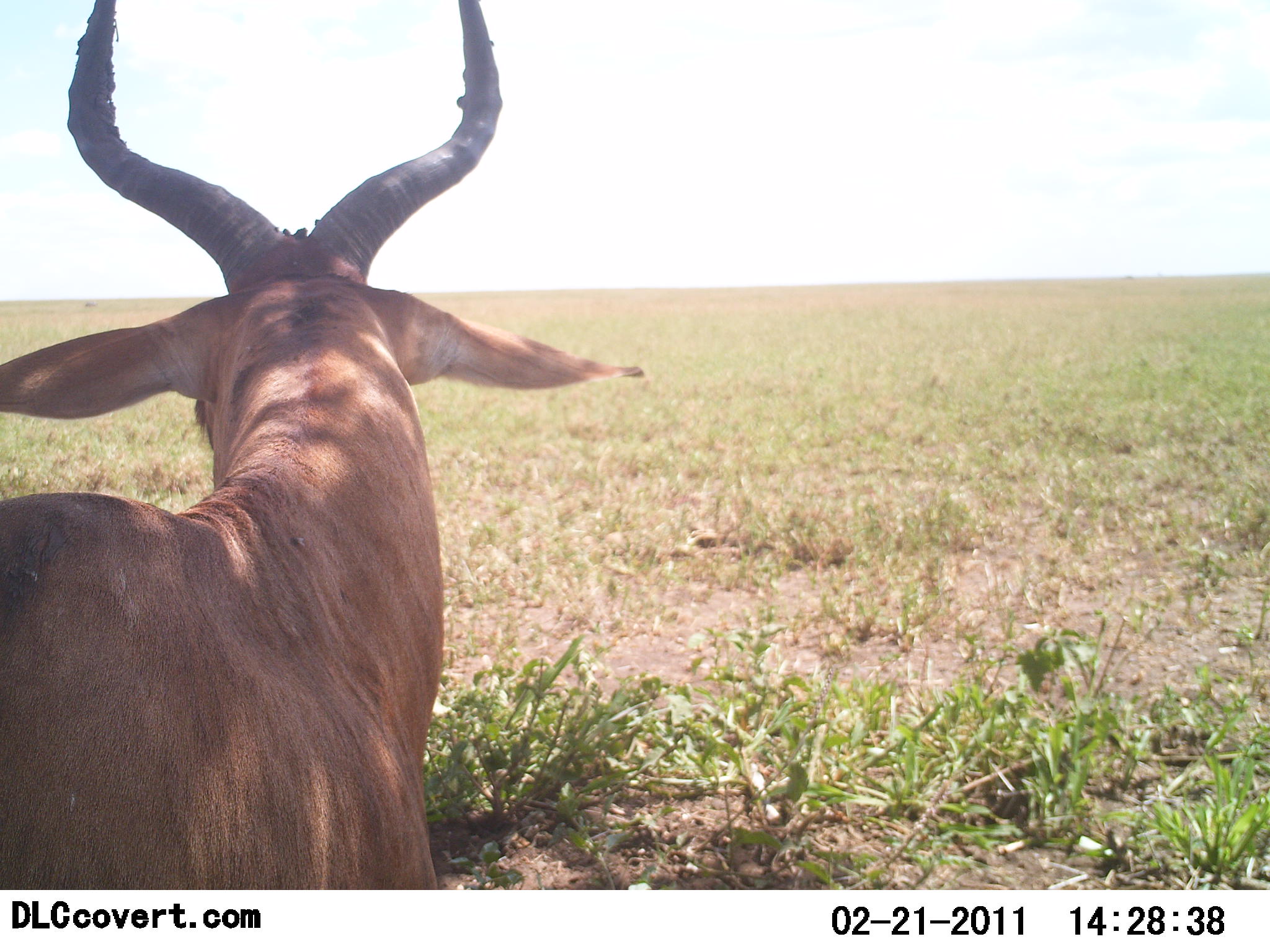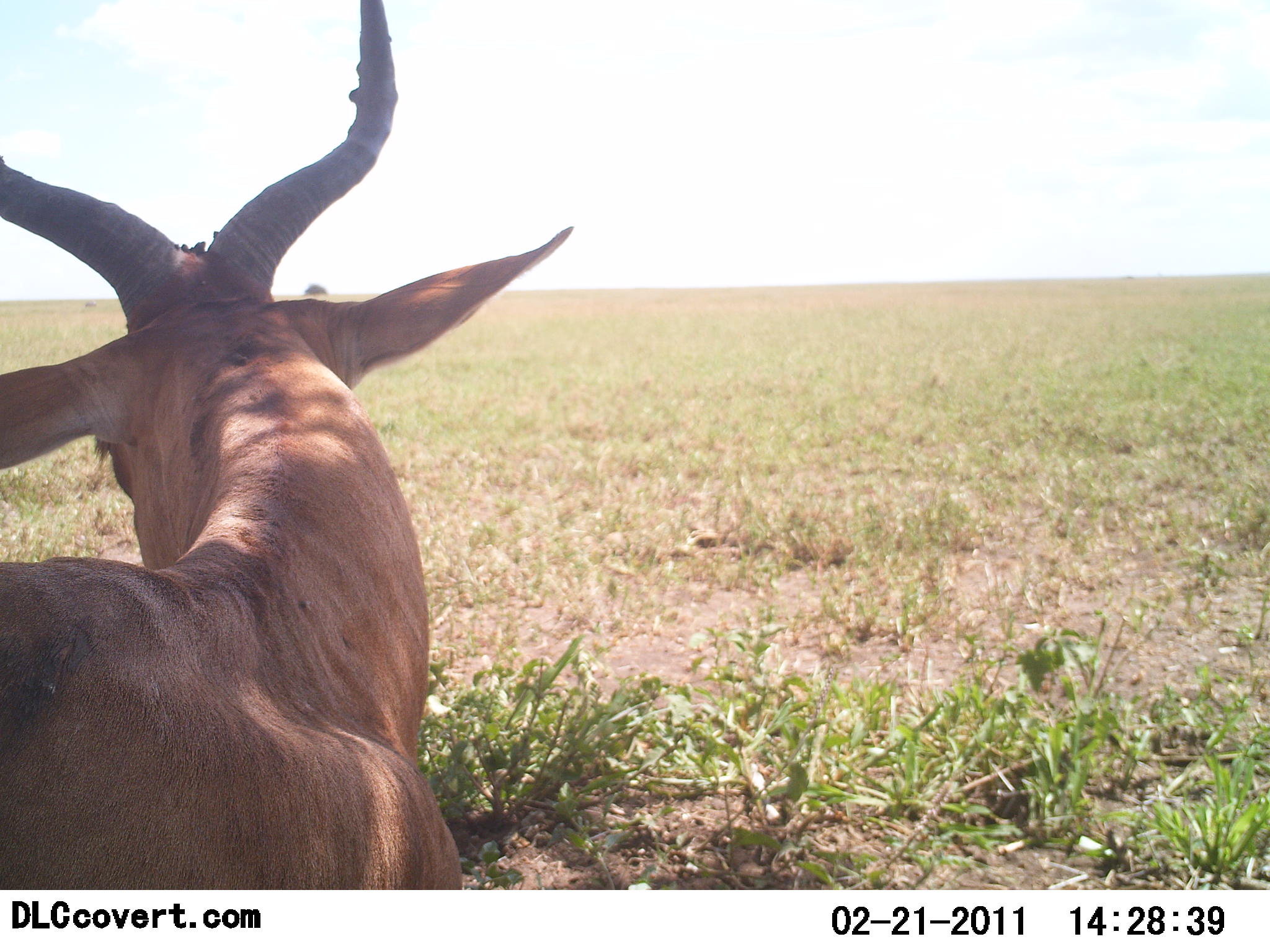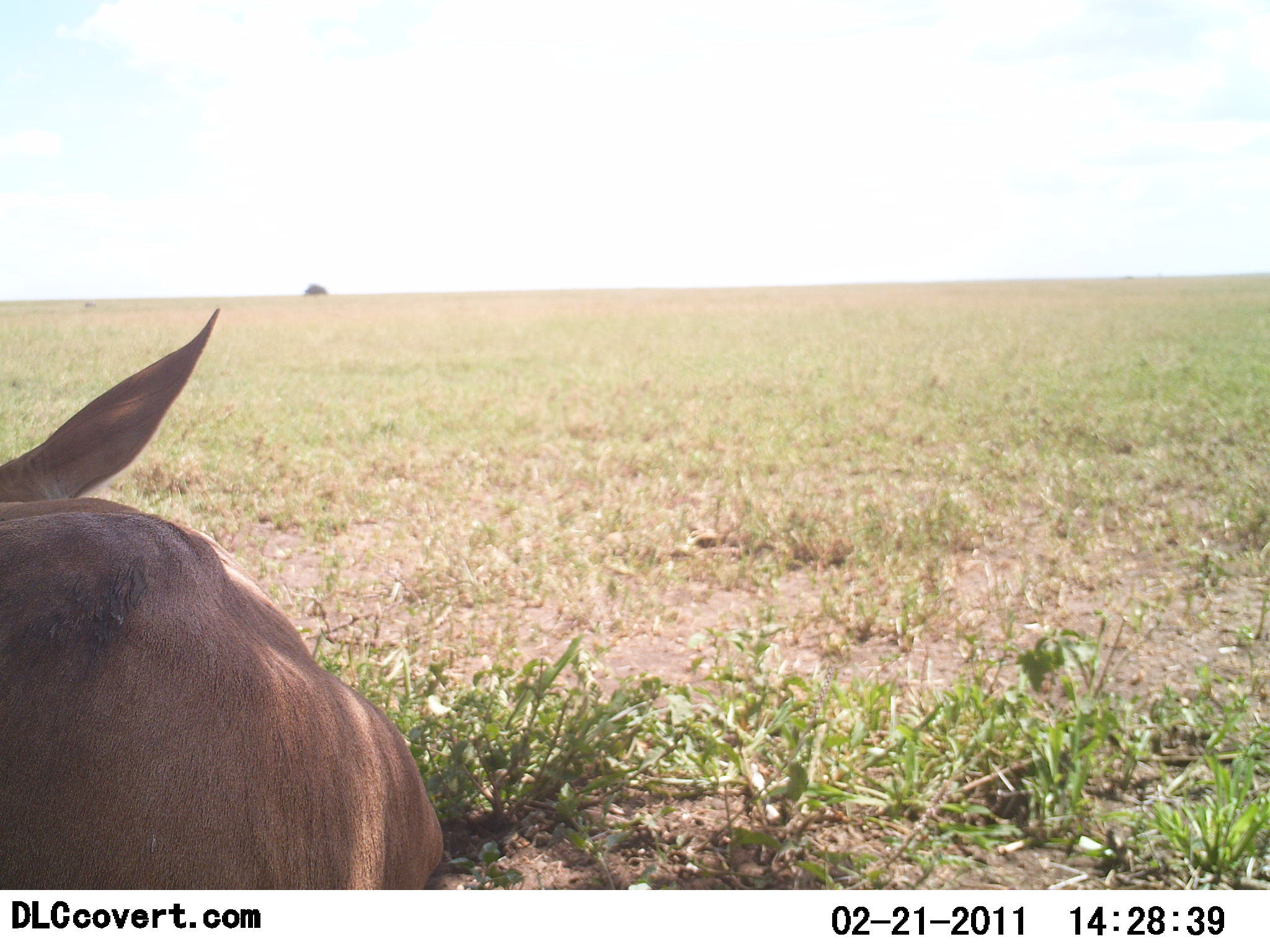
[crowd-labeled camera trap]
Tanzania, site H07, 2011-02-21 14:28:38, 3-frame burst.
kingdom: Animalia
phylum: Chordata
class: Mammalia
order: Artiodactyla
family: Bovidae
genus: Alcelaphus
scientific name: Alcelaphus buselaphus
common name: hartebeest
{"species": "hartebeest (Alcelaphus buselaphus)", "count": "1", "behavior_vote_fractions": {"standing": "45%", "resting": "45%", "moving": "9%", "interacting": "0%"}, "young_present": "0%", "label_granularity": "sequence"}